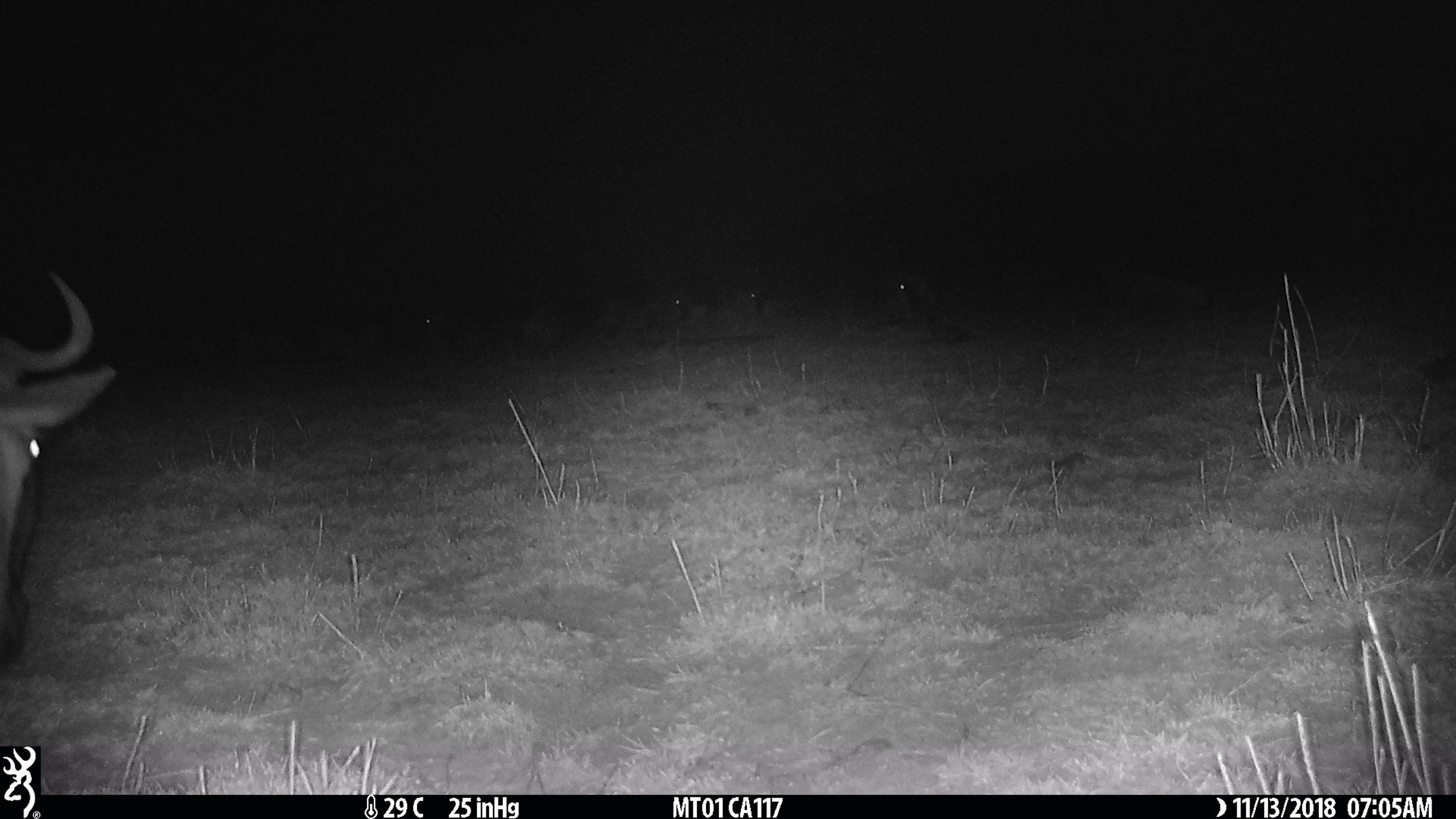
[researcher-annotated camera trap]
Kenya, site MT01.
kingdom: Animalia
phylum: Chordata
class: Mammalia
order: Artiodactyla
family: Bovidae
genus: Connochaetes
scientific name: Connochaetes taurinus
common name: blue wildebeest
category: wildebeest